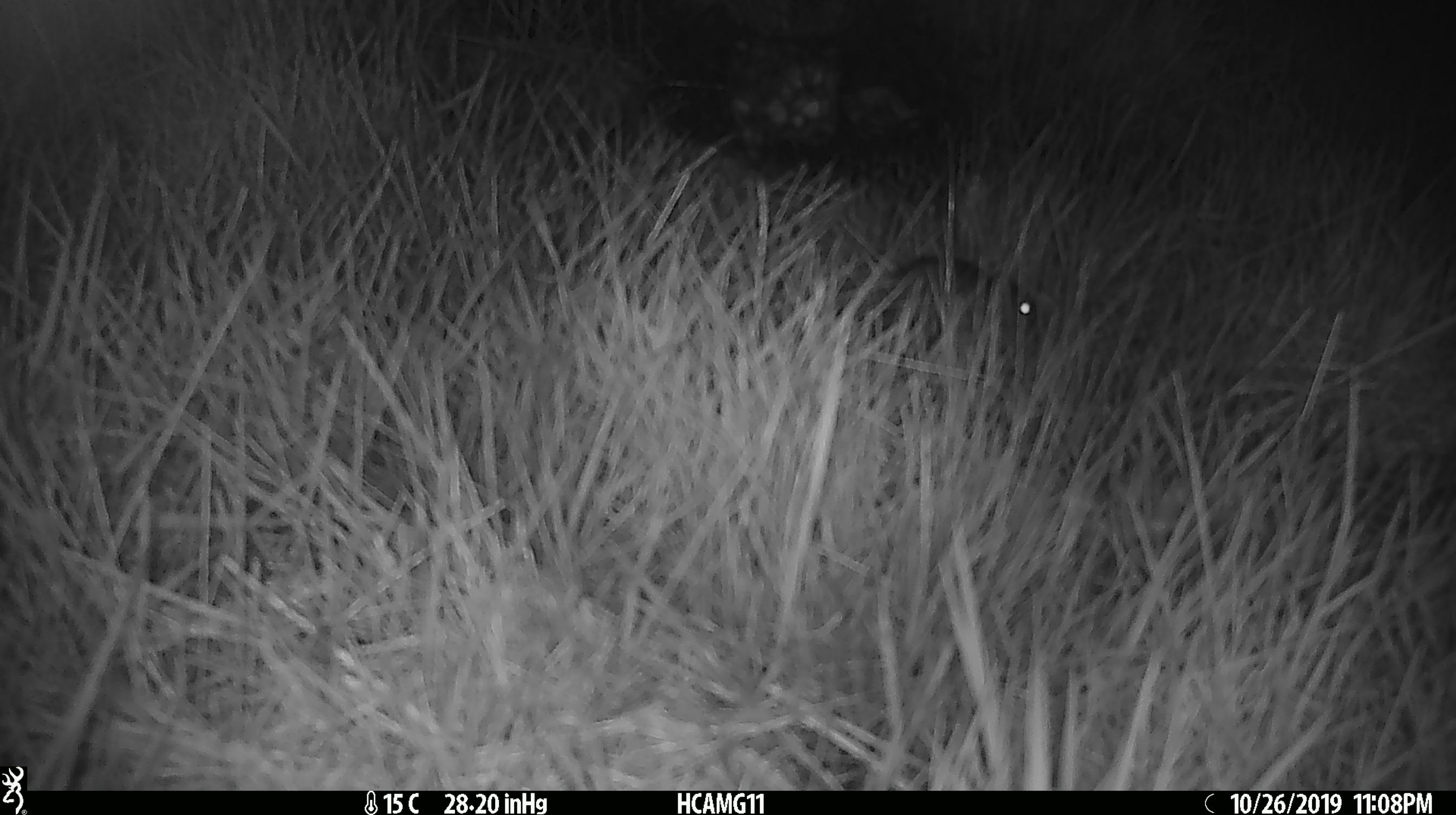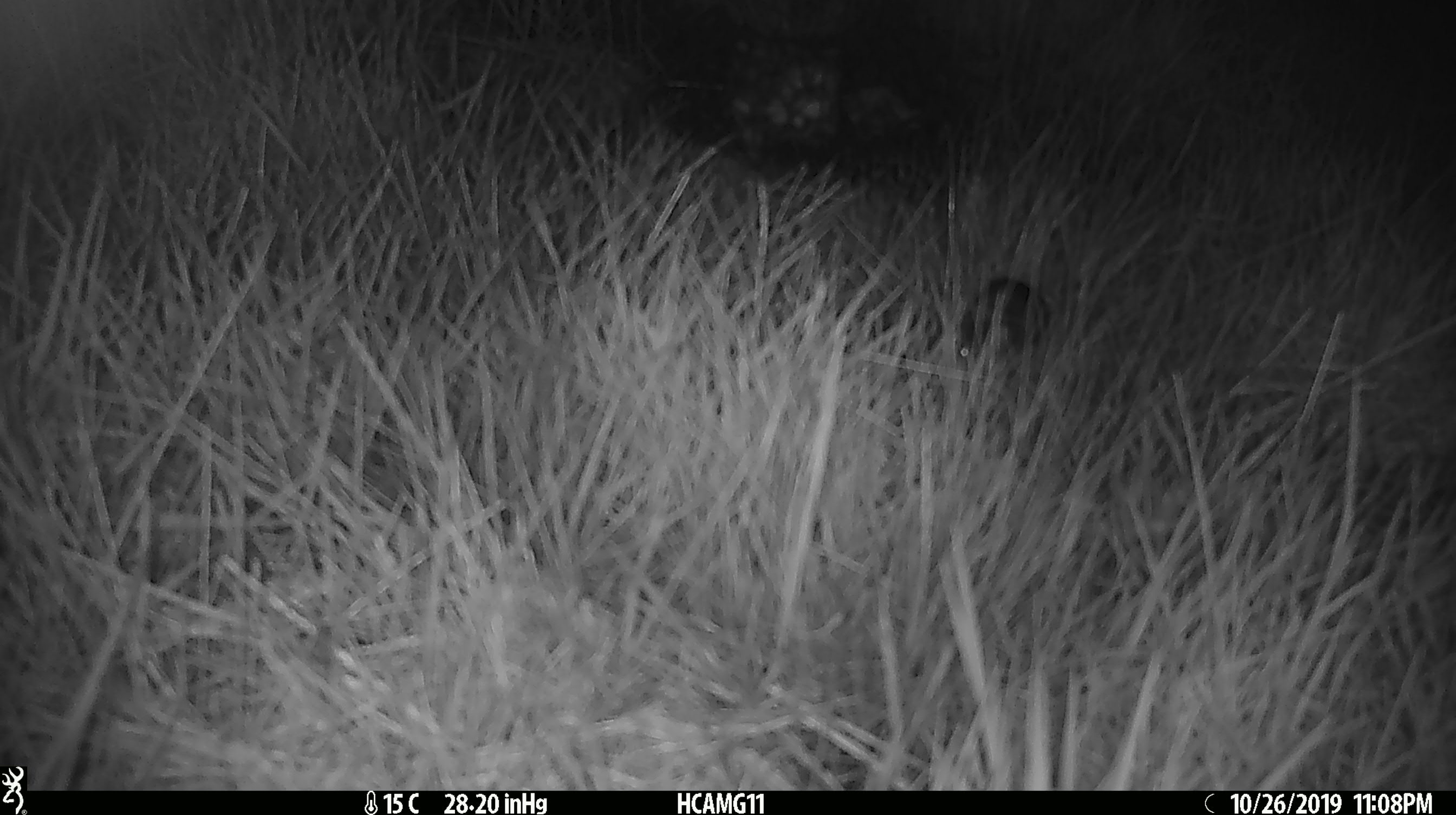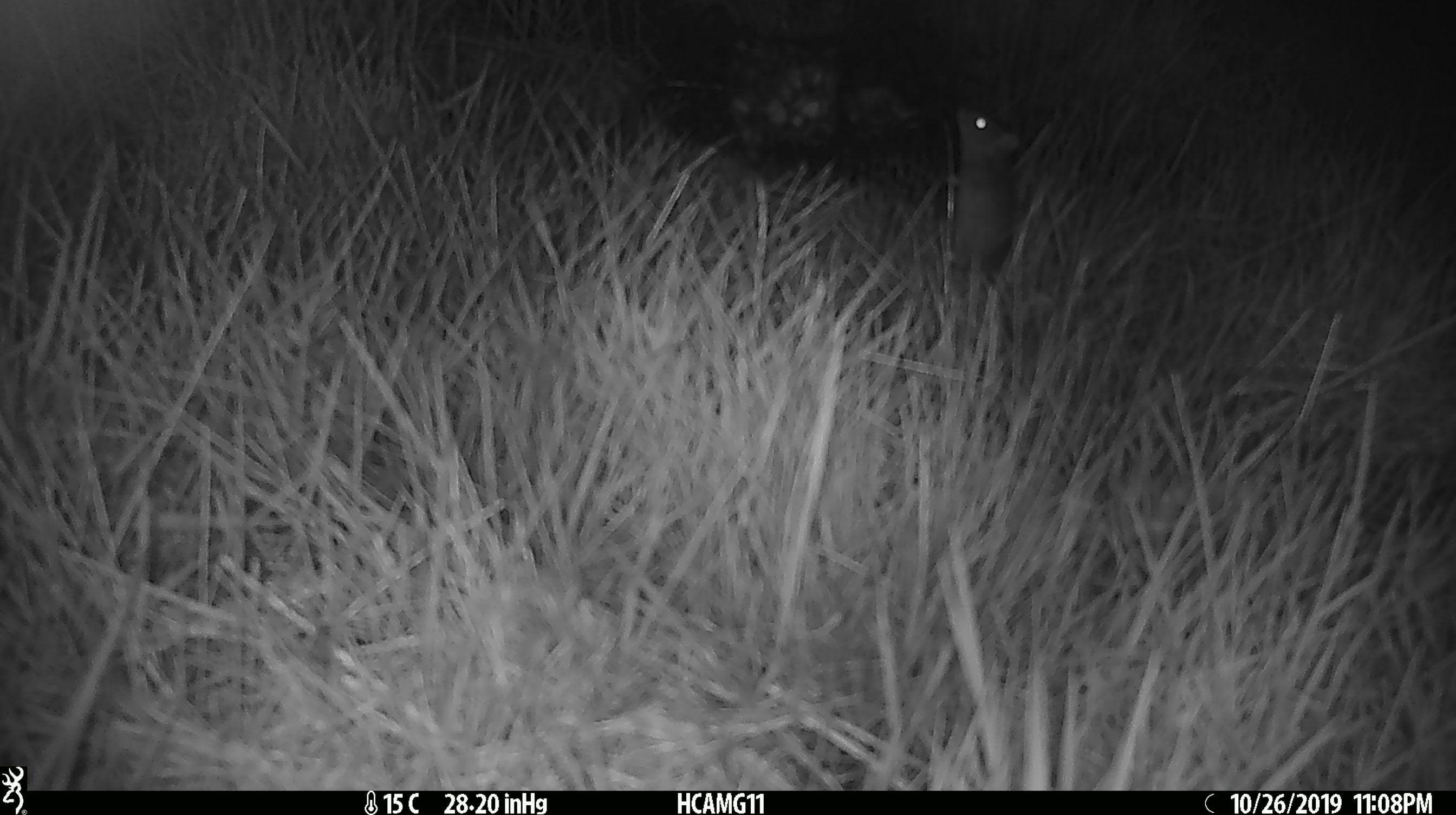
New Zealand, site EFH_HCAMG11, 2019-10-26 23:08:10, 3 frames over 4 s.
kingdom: Animalia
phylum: Chordata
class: Mammalia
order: Rodentia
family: Muridae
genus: Mus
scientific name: Mus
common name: mouse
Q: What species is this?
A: Mouse (Mus).